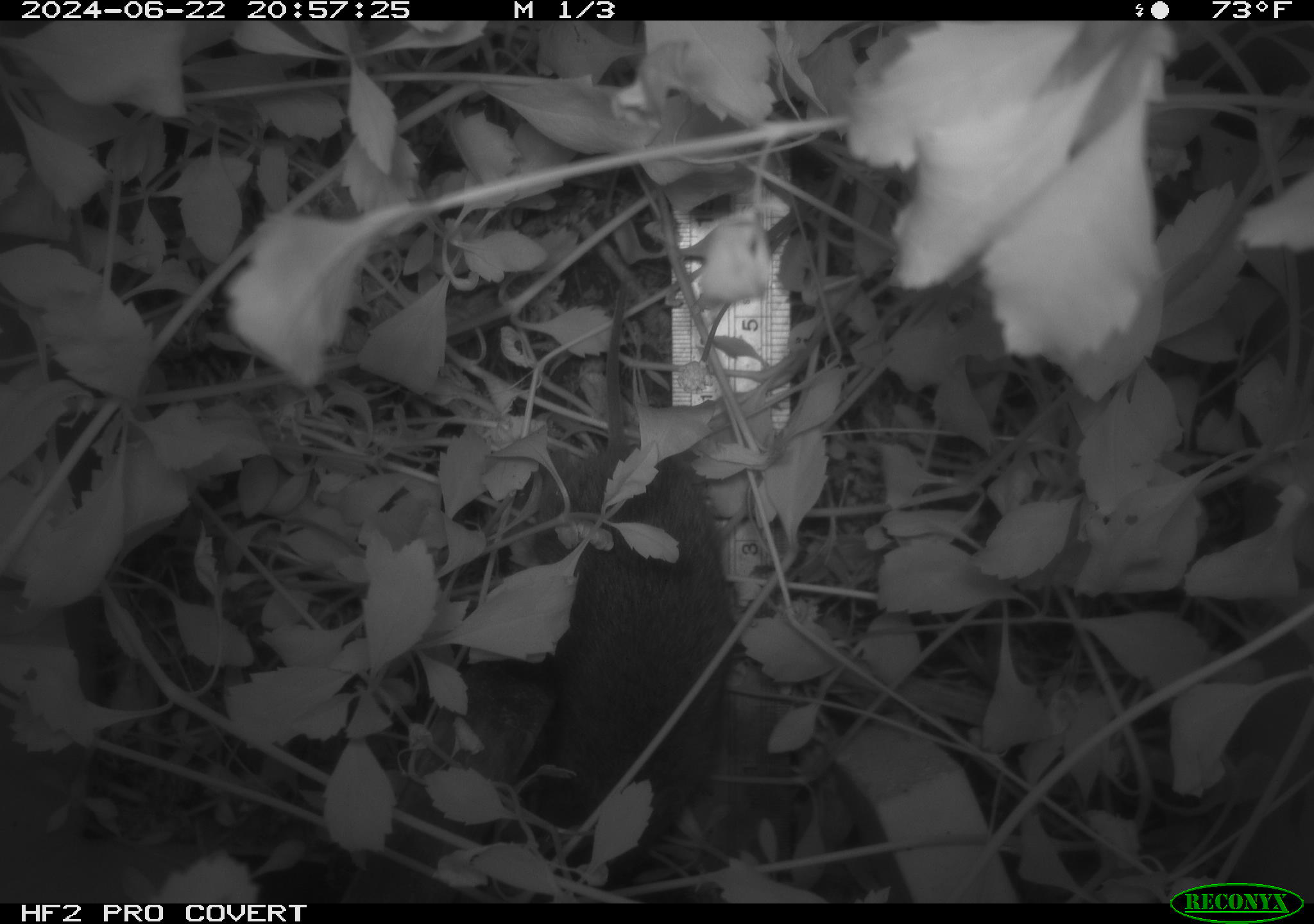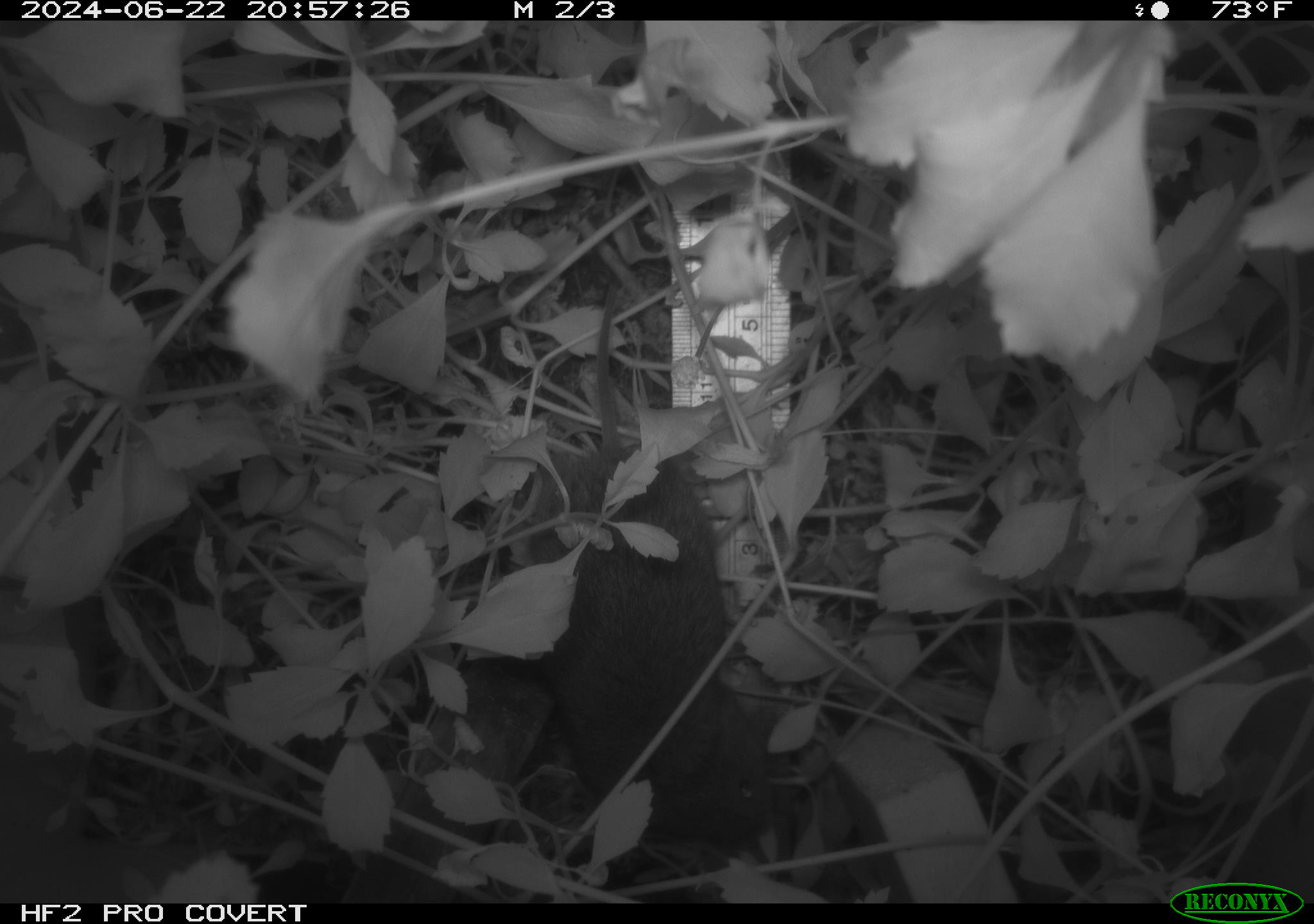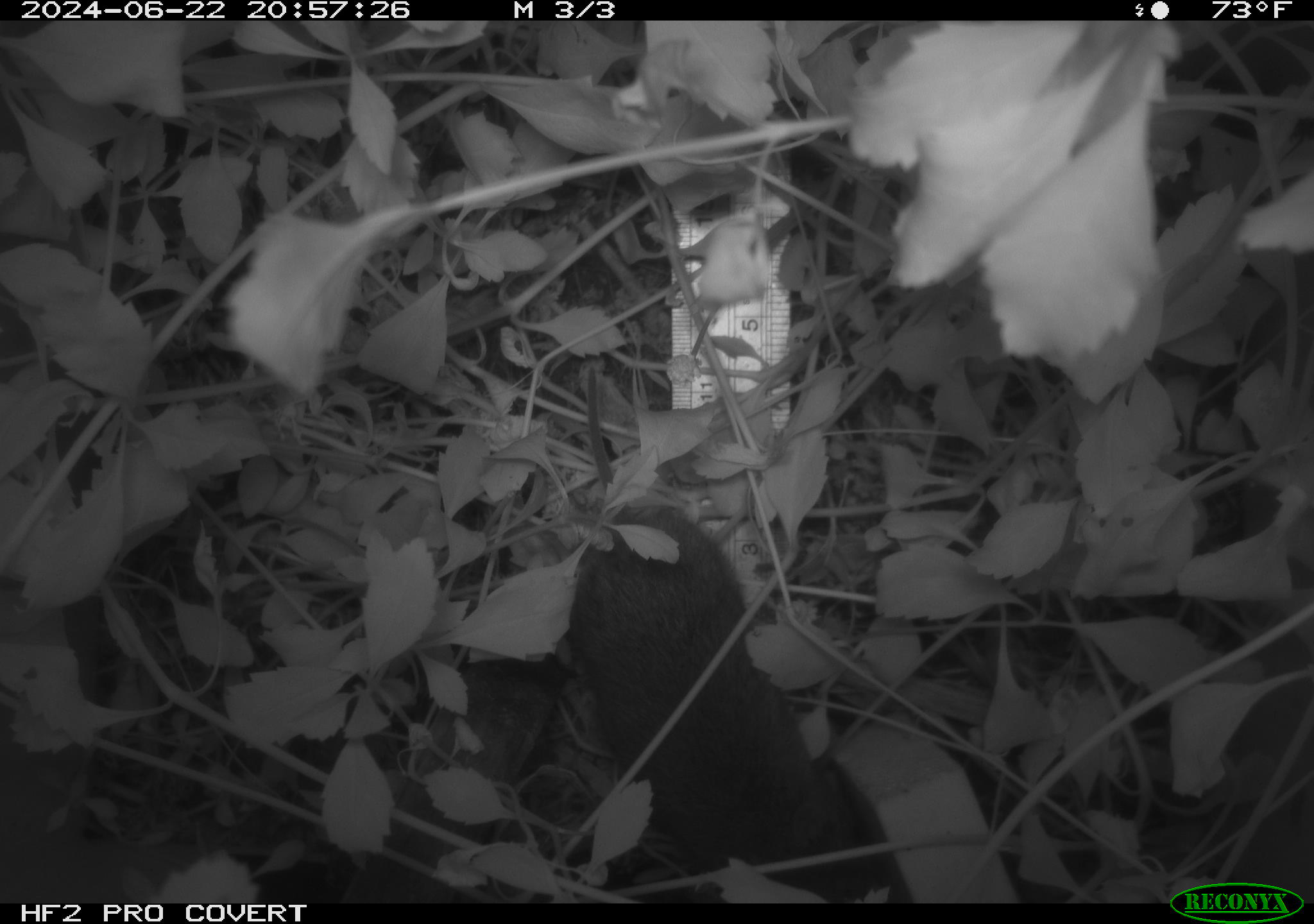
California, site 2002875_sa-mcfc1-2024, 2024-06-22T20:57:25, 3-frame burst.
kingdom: Animalia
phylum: Chordata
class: Mammalia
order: Rodentia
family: Cricetidae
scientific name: Arvicolinae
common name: voles, lemmings, and muskrats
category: arvicolinae subfamily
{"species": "arvicolinae subfamily (voles, lemmings, and muskrats) (Arvicolinae)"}